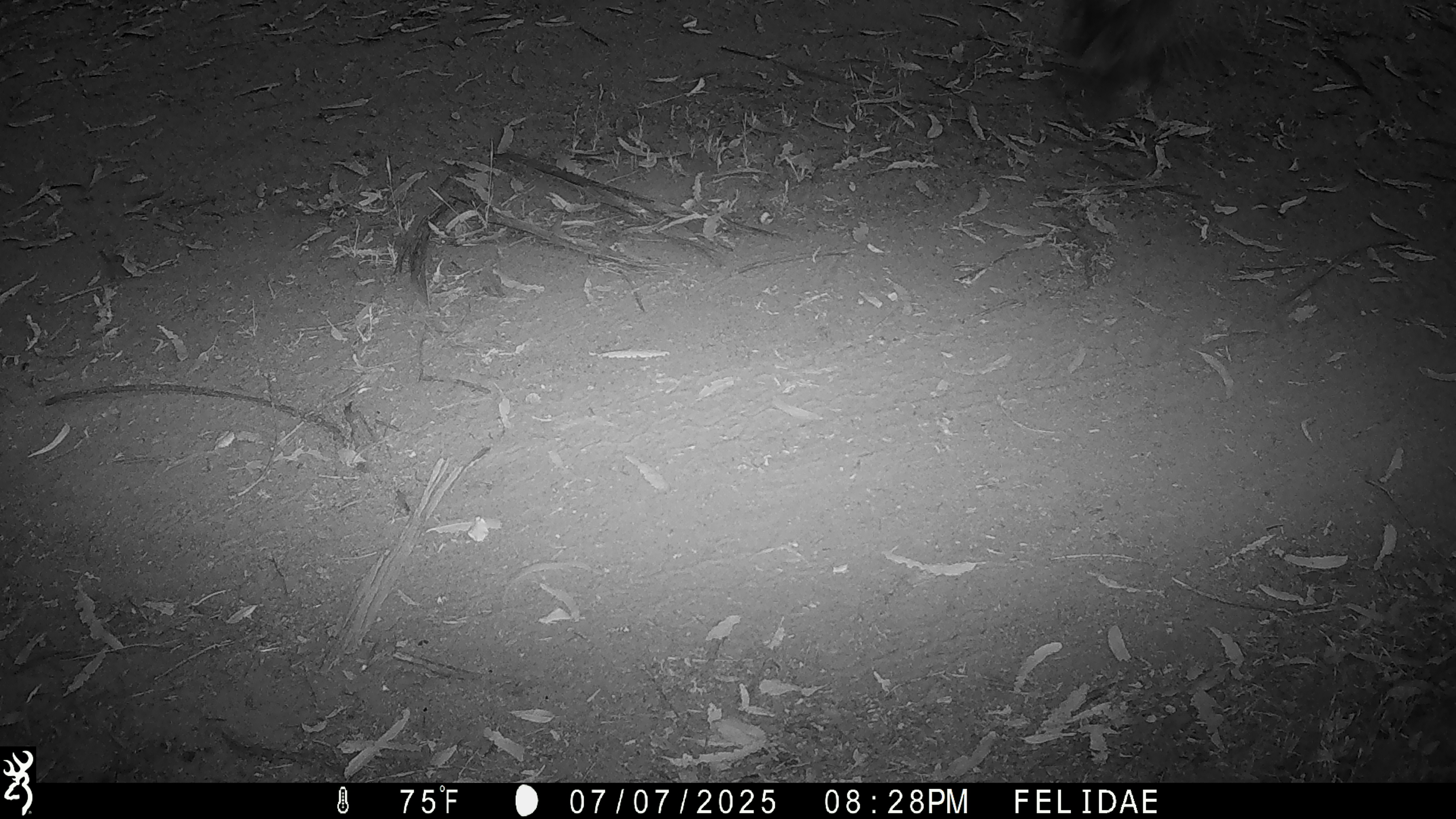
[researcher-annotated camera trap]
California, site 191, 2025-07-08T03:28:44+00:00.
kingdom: Animalia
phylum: Chordata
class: Aves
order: Caprimulgiformes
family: Caprimulgidae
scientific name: Caprimulgidae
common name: nightjar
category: unknown nightjar